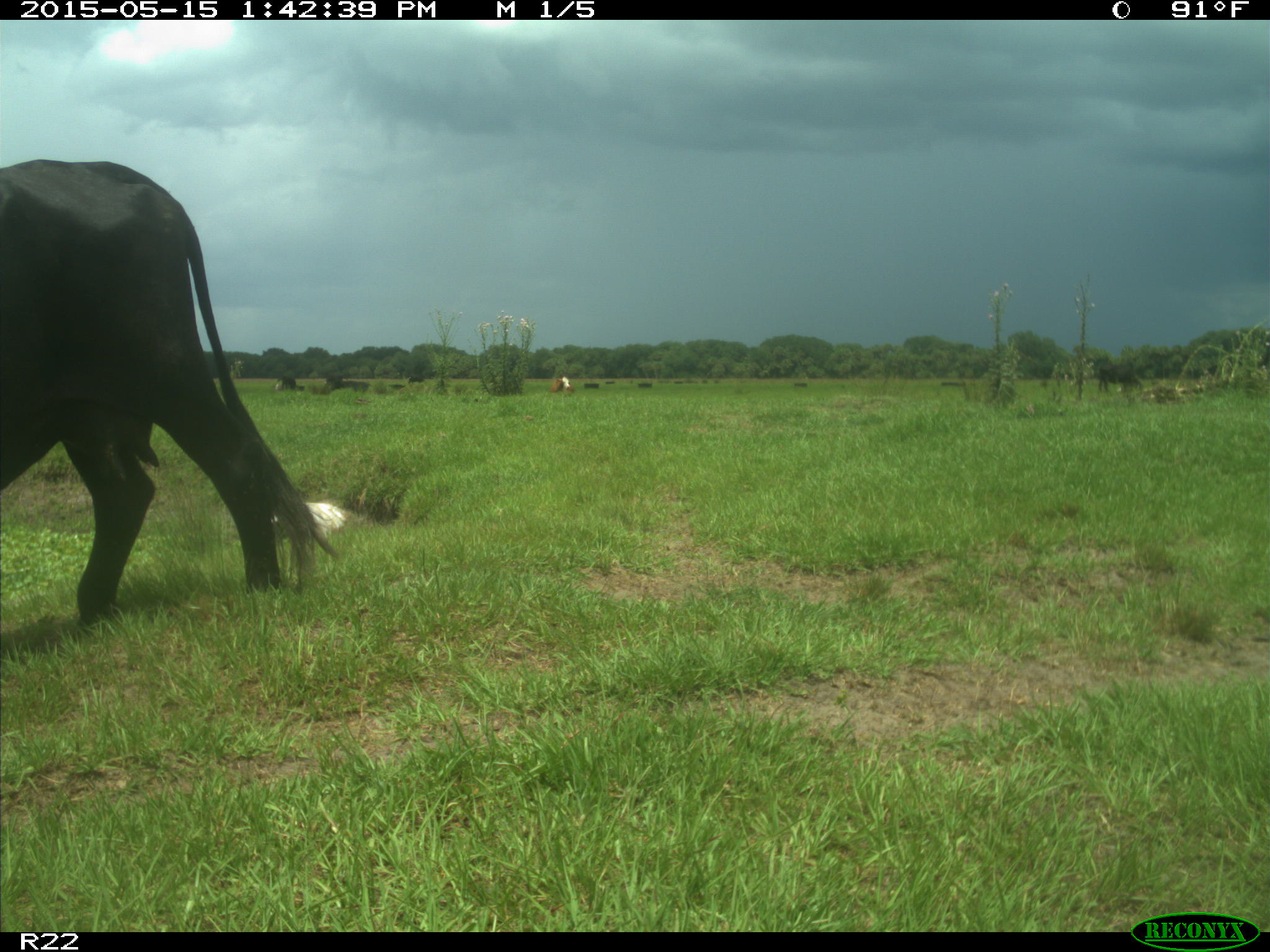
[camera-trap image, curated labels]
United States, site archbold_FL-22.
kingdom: Animalia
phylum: Chordata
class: Mammalia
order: Artiodactyla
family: Bovidae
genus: Bos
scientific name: Bos taurus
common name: domestic cow